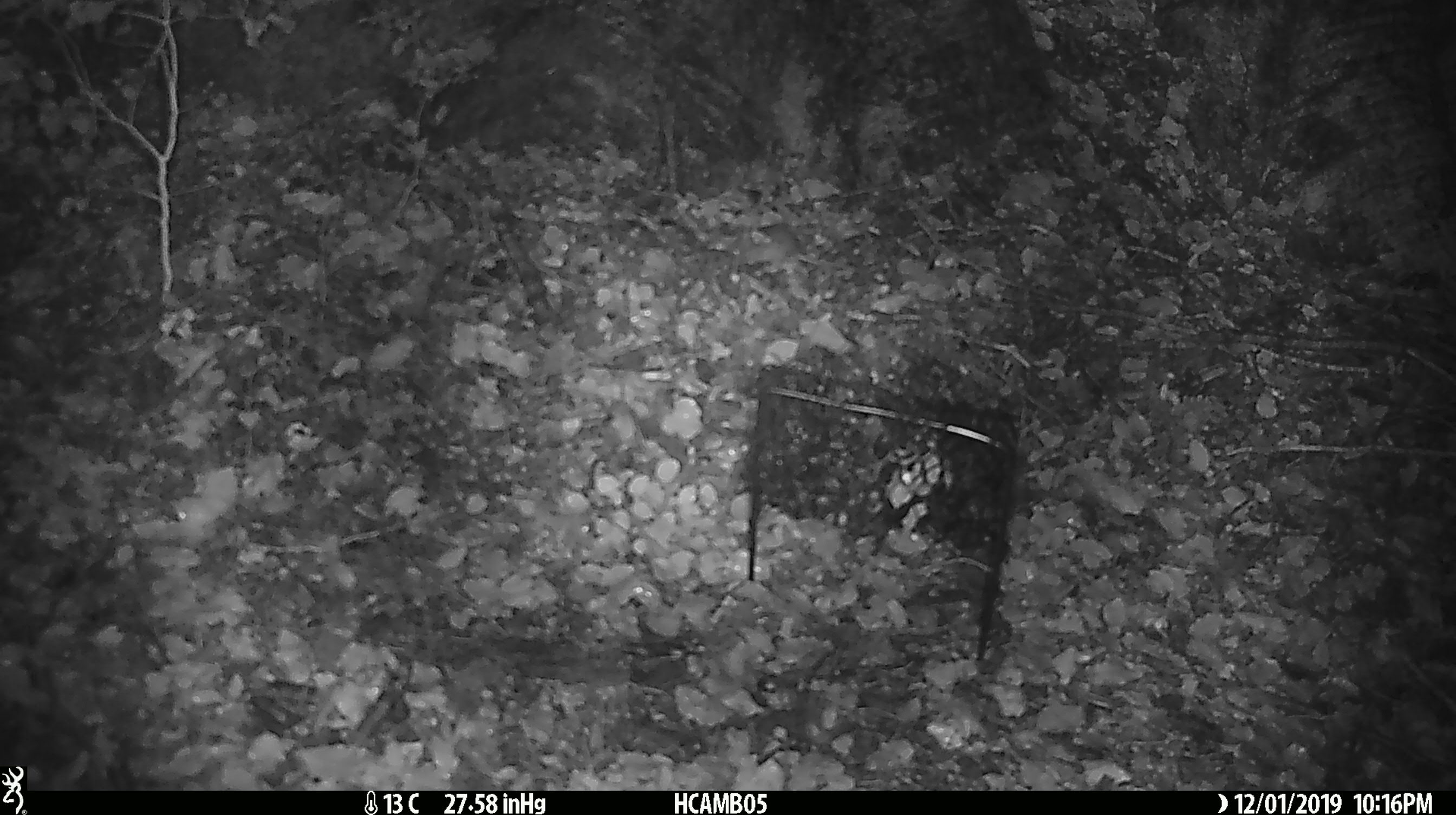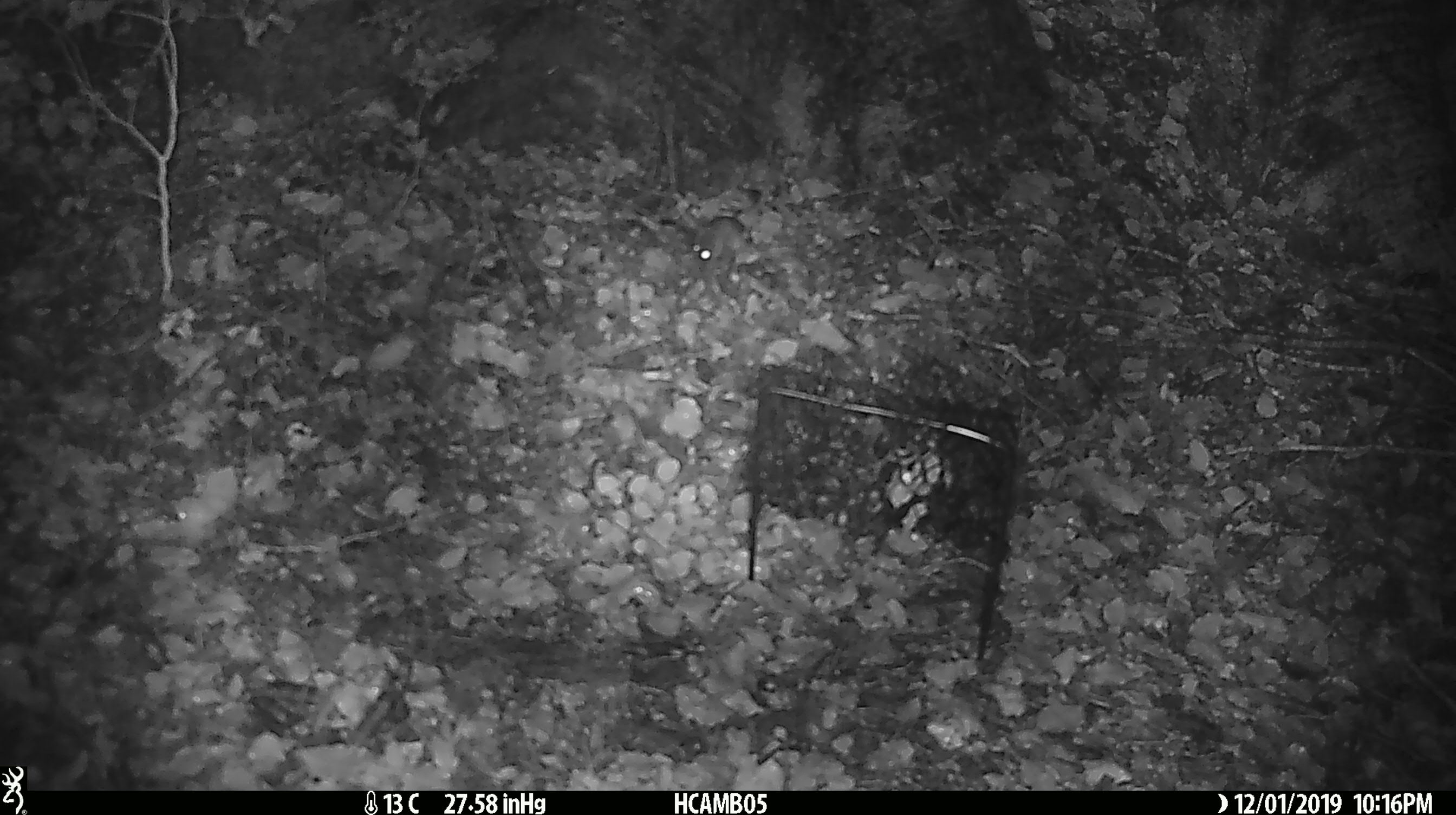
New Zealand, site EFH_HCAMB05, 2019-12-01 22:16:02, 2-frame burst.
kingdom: Animalia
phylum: Chordata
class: Mammalia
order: Rodentia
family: Muridae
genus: Mus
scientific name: Mus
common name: mouse